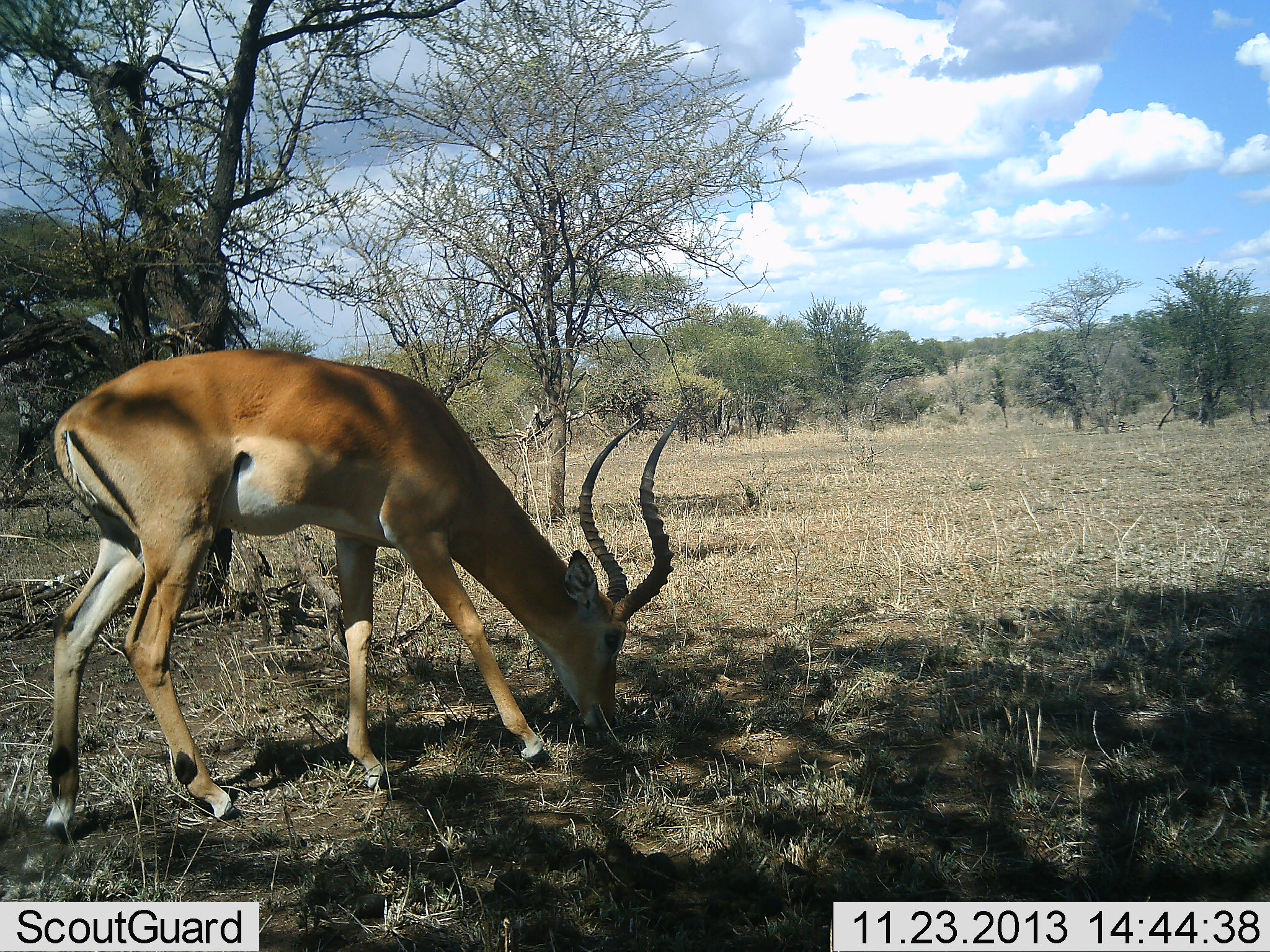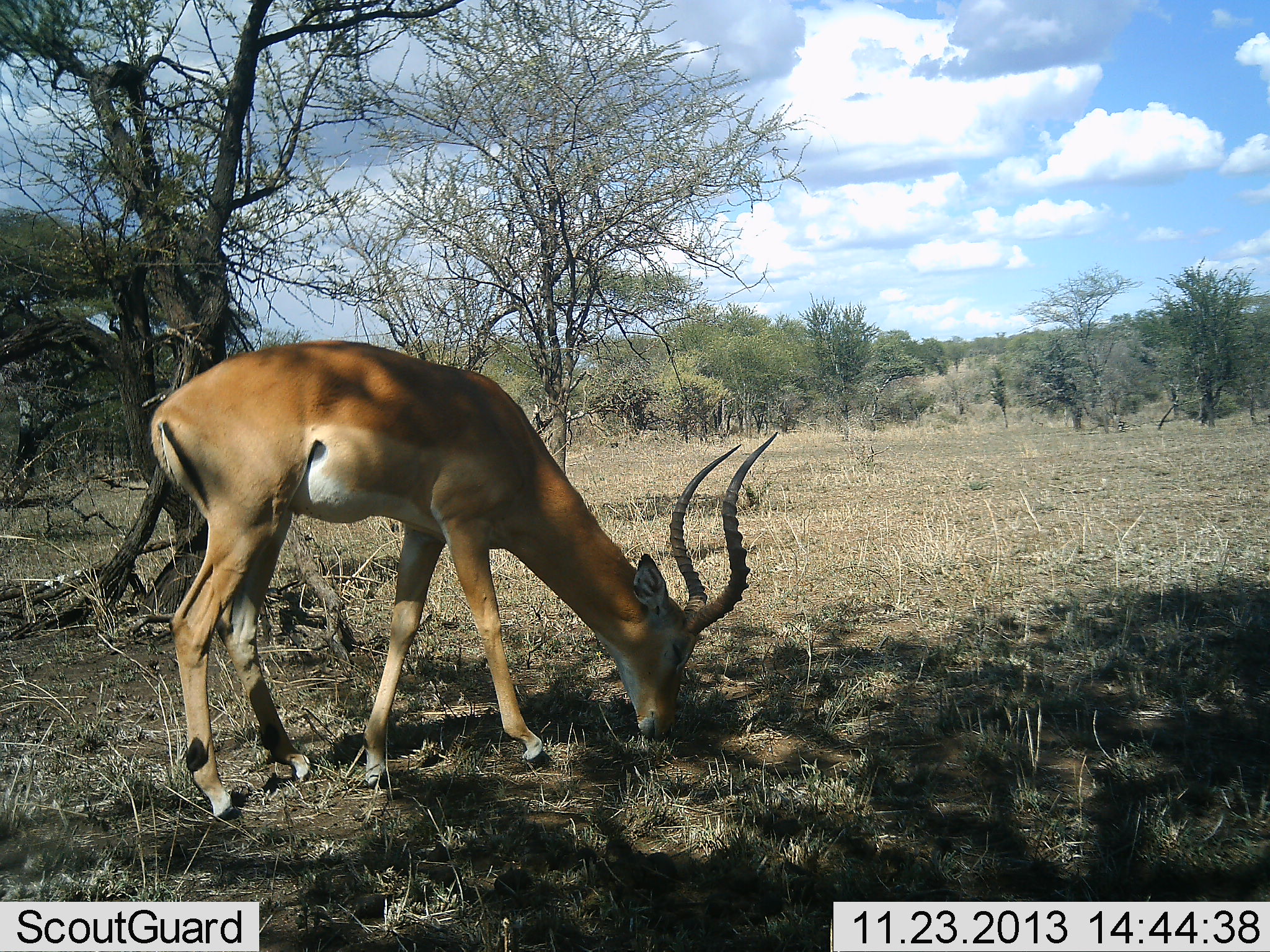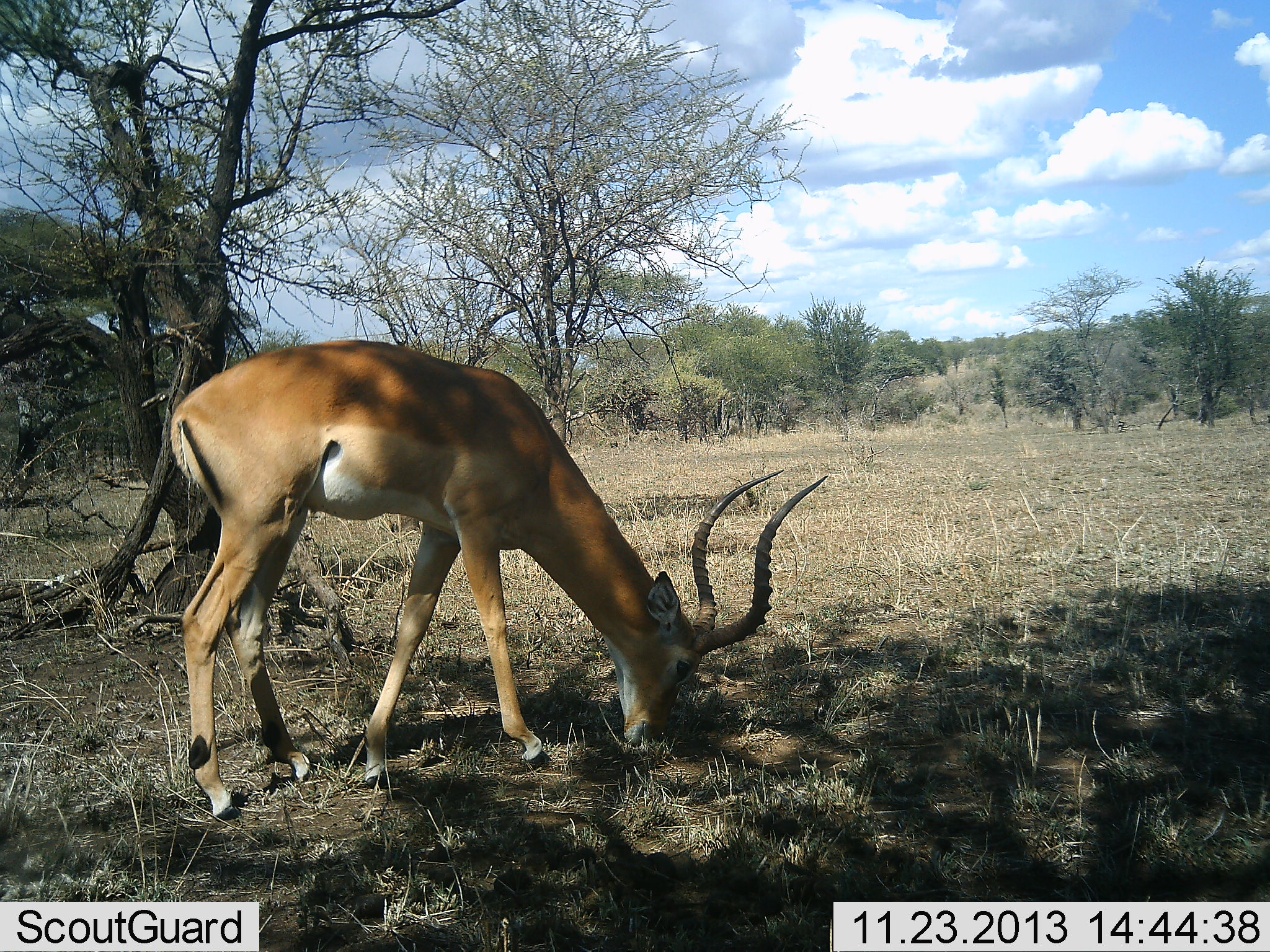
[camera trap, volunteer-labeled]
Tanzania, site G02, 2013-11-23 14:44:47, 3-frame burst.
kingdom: Animalia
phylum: Chordata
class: Mammalia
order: Artiodactyla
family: Bovidae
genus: Aepyceros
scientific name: Aepyceros melampus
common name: impala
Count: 1.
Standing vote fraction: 0%.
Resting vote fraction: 0%.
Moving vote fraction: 0%.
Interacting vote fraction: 10%.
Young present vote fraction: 0%.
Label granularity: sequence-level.